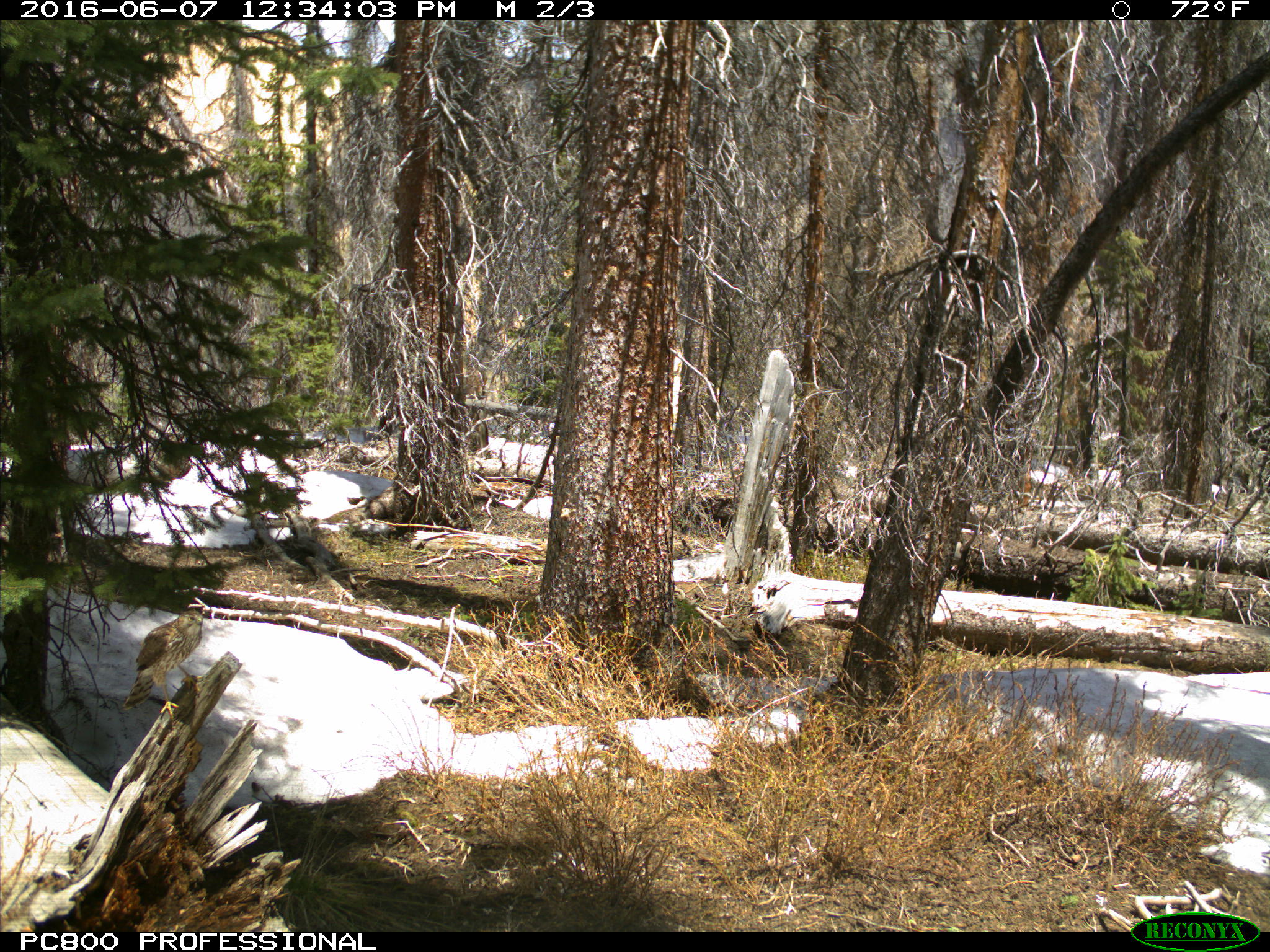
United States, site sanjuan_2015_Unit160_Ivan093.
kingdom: Animalia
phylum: Chordata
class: Aves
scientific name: Aves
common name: birds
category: unidentified bird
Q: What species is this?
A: Unidentified bird (birds) (Aves).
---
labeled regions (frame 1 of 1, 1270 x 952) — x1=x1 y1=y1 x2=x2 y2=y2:
animal: x1=122 y1=609 x2=205 y2=720